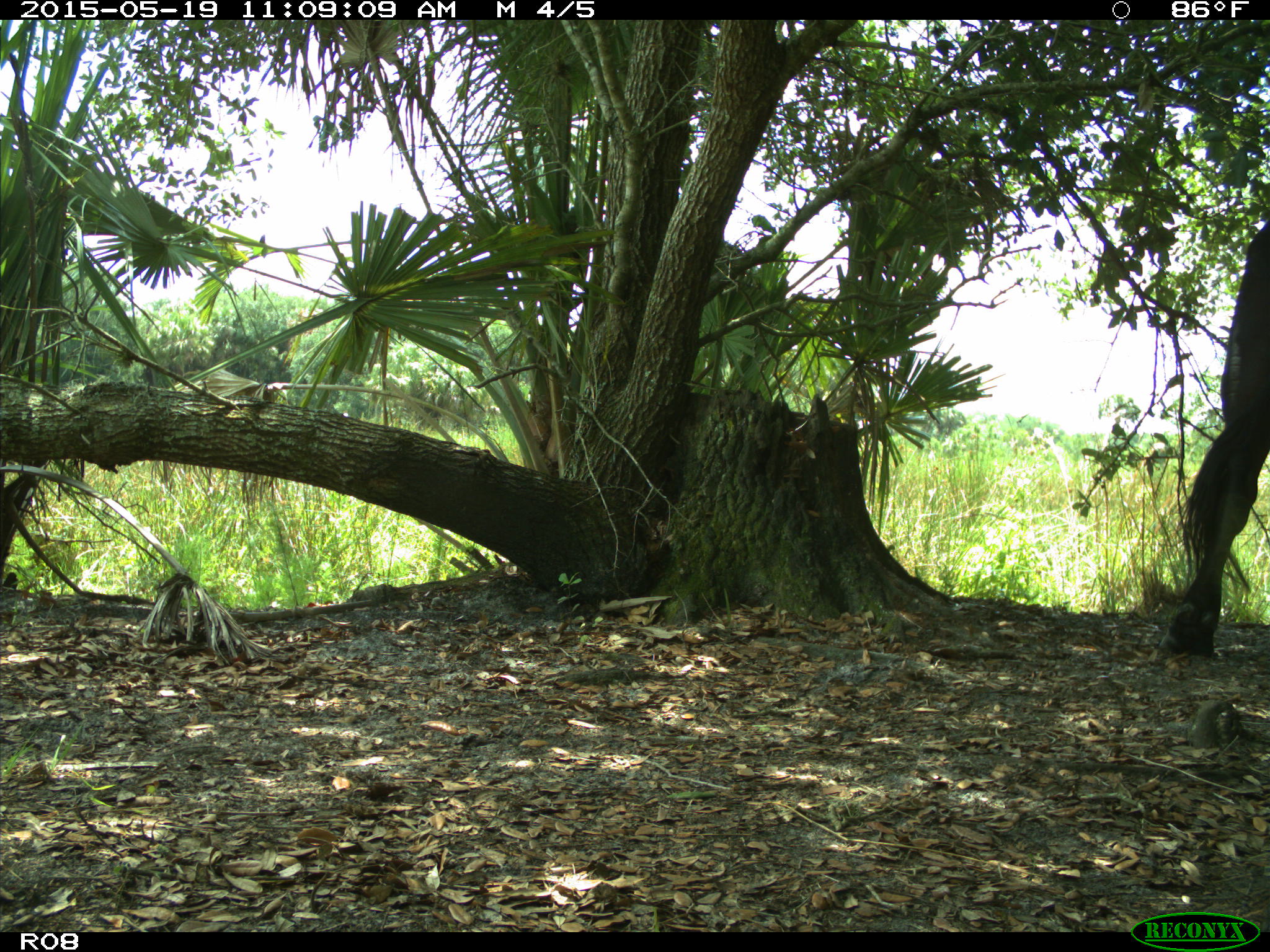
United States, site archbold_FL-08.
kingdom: Animalia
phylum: Chordata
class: Mammalia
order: Artiodactyla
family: Bovidae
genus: Bos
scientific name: Bos taurus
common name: domestic cow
Bos taurus (domestic cow).